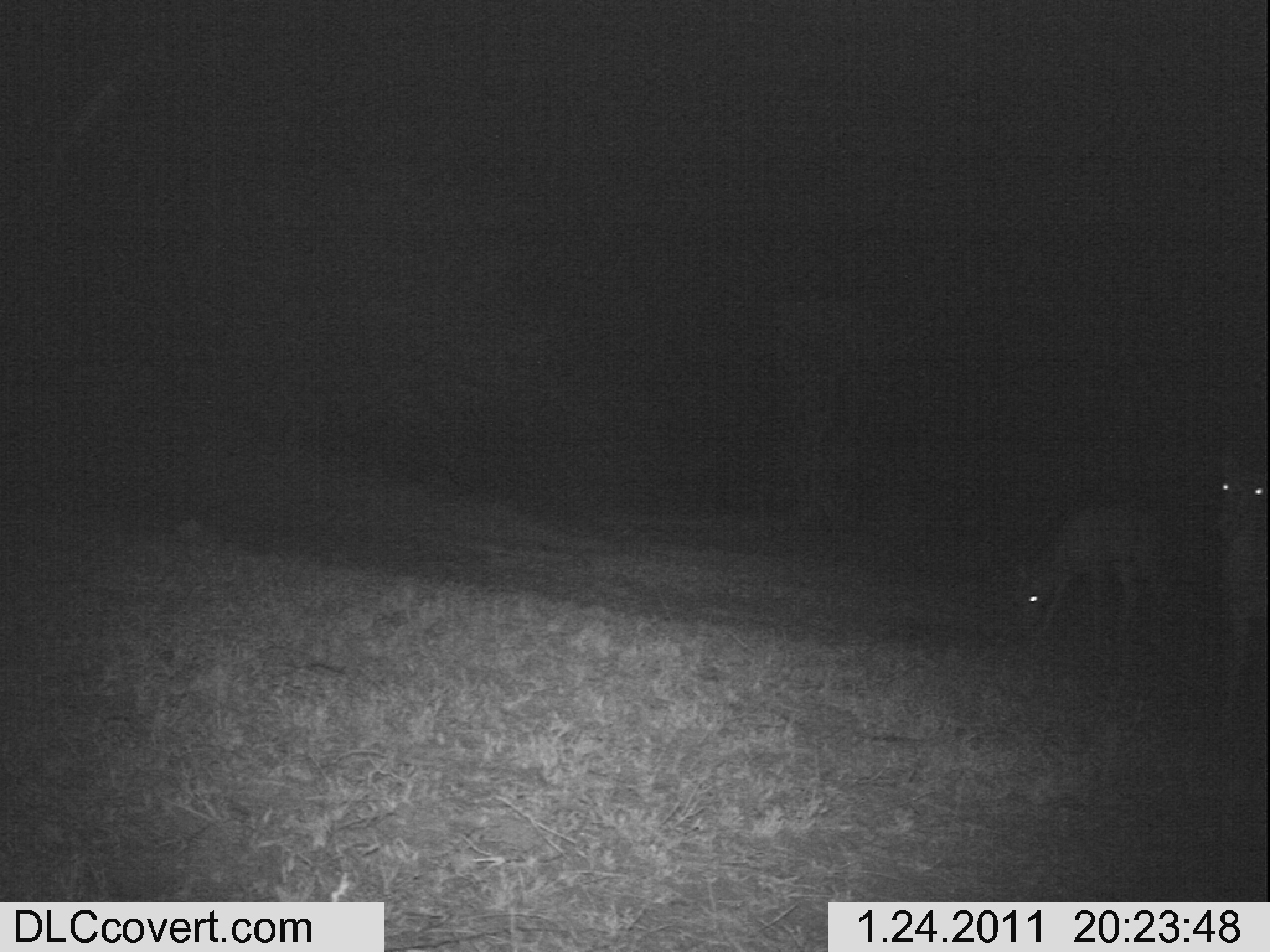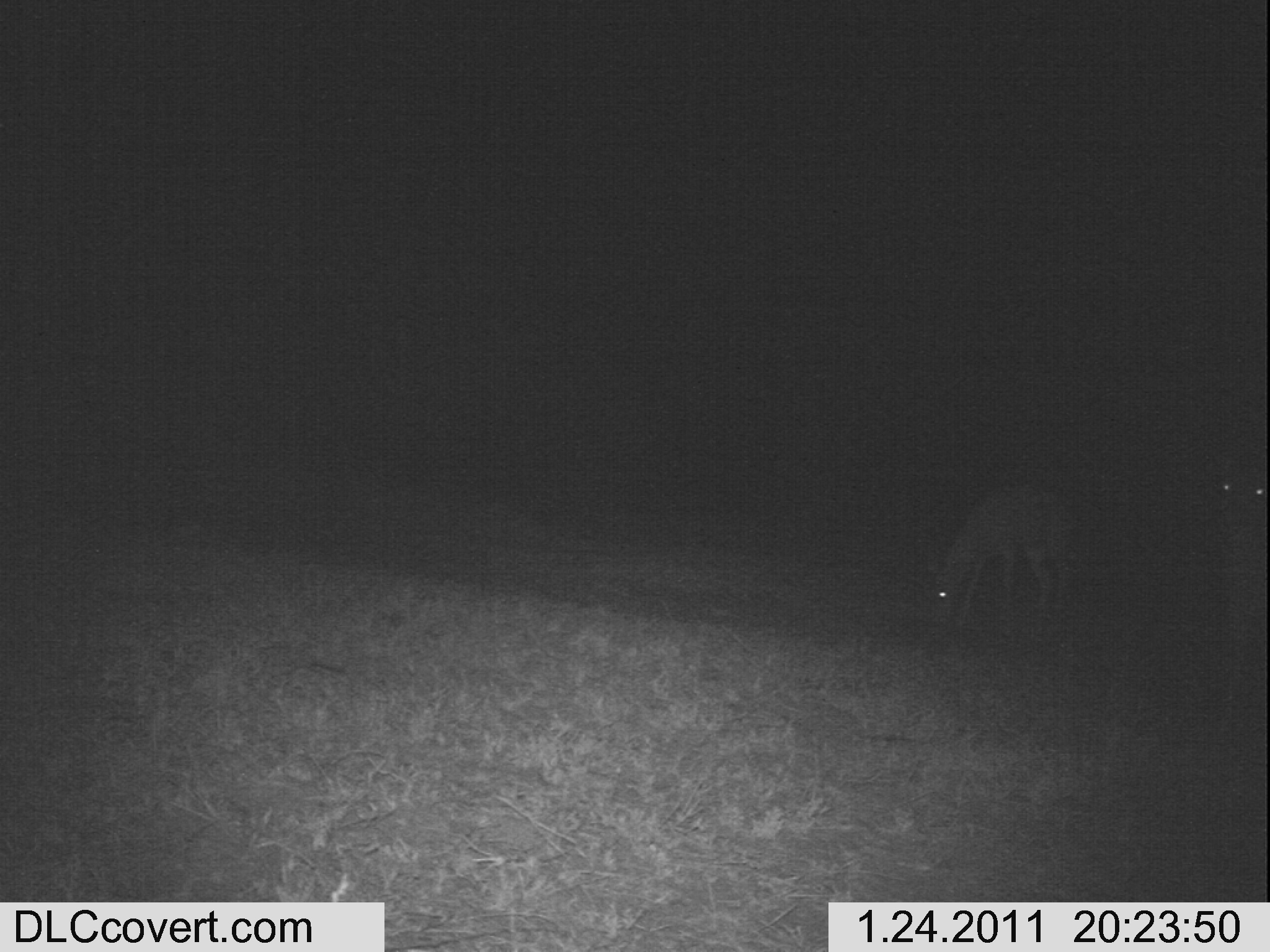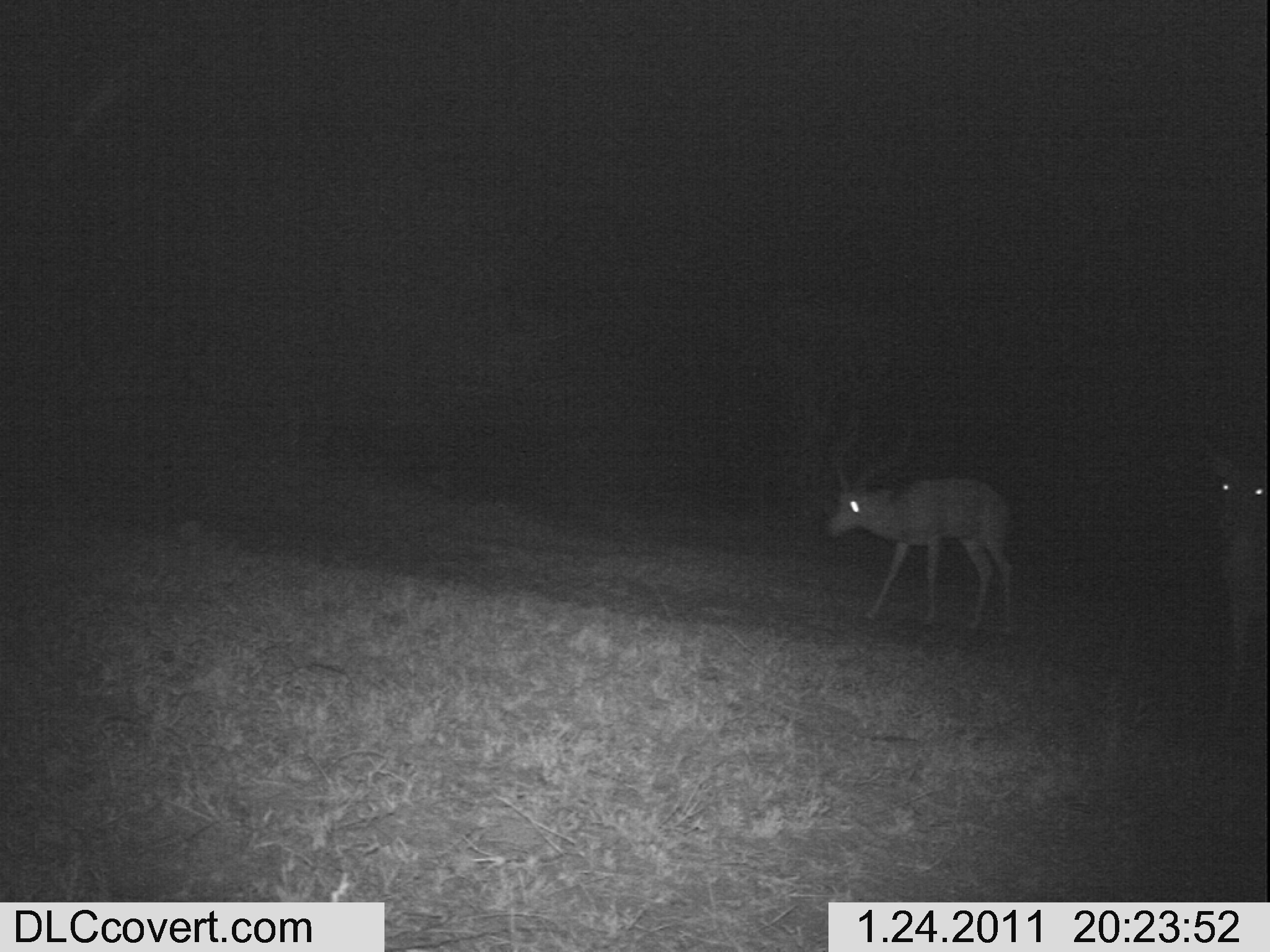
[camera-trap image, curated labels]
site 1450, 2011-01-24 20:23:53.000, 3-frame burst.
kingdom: Animalia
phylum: Chordata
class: Mammalia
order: Artiodactyla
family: Bovidae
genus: Aepyceros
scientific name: Aepyceros melampus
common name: impala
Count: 2.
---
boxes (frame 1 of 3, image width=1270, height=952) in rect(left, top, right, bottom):
aepyceros melampus: rect(1002, 495, 1176, 650); rect(1199, 429, 1270, 760)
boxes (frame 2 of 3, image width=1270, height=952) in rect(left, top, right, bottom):
aepyceros melampus: rect(922, 477, 1093, 632); rect(1190, 443, 1270, 728)